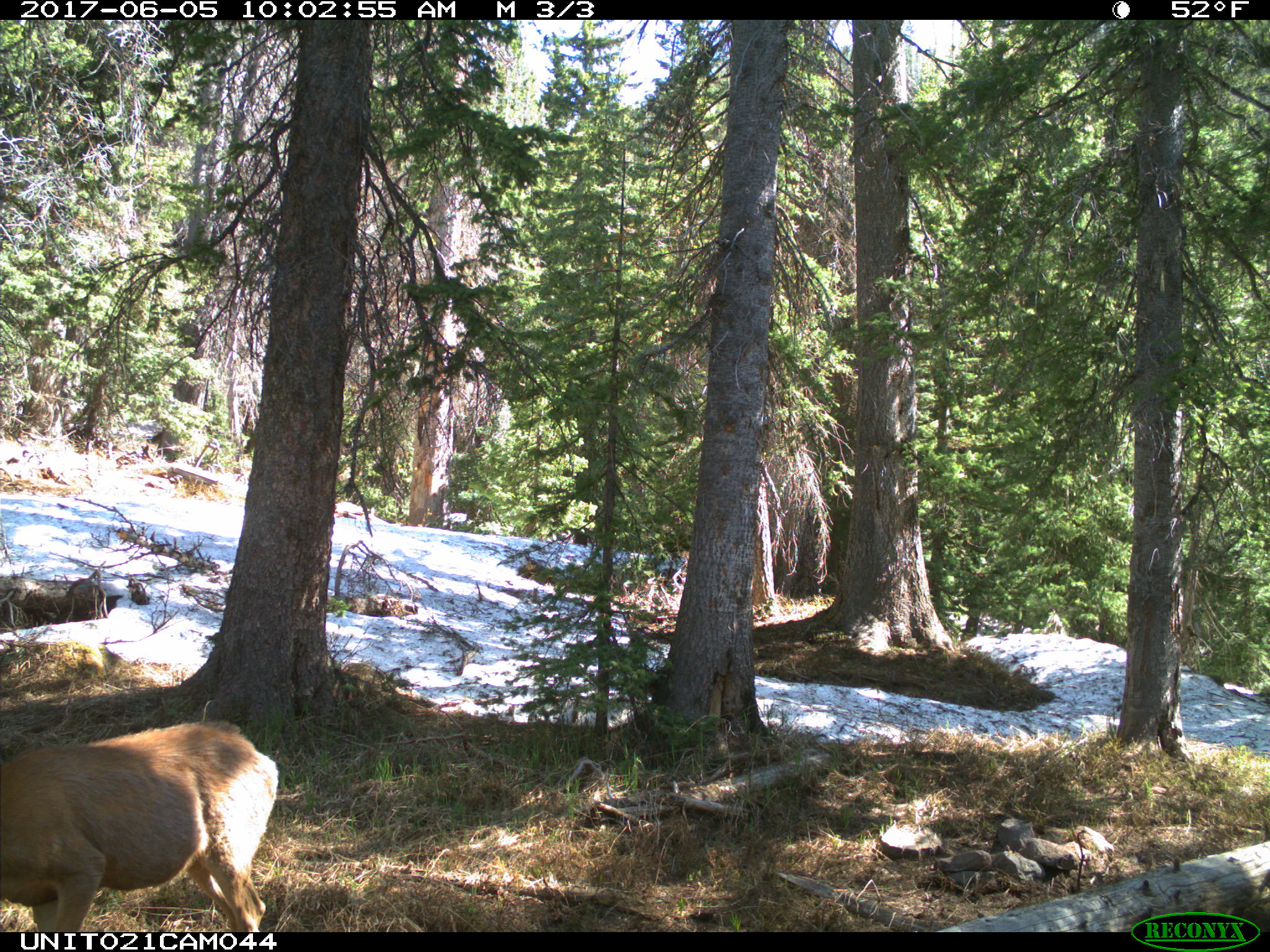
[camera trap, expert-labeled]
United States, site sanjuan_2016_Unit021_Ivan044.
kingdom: Animalia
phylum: Chordata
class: Mammalia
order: Artiodactyla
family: Cervidae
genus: Odocoileus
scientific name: Odocoileus hemionus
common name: mule deer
Odocoileus hemionus (mule deer).